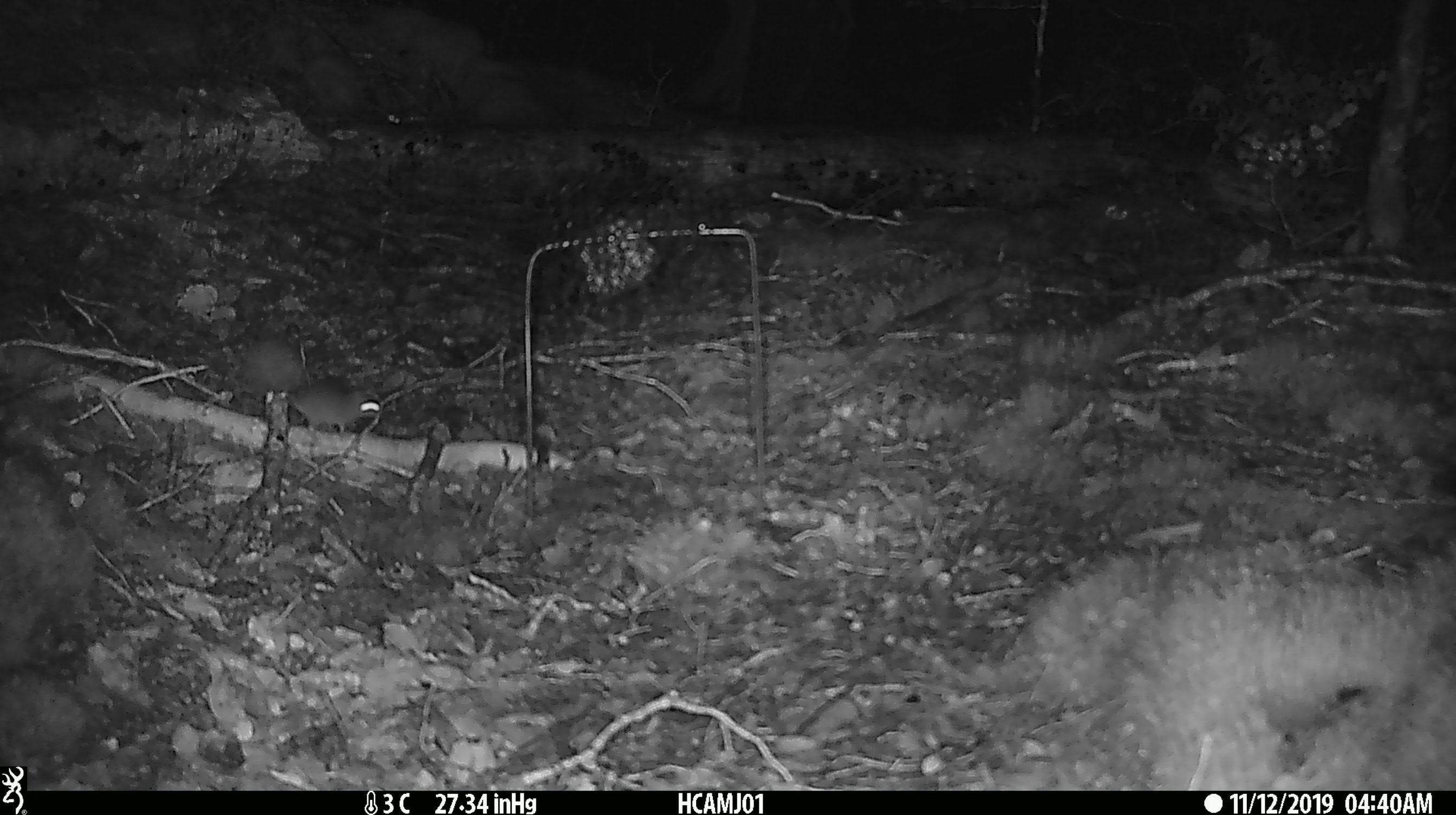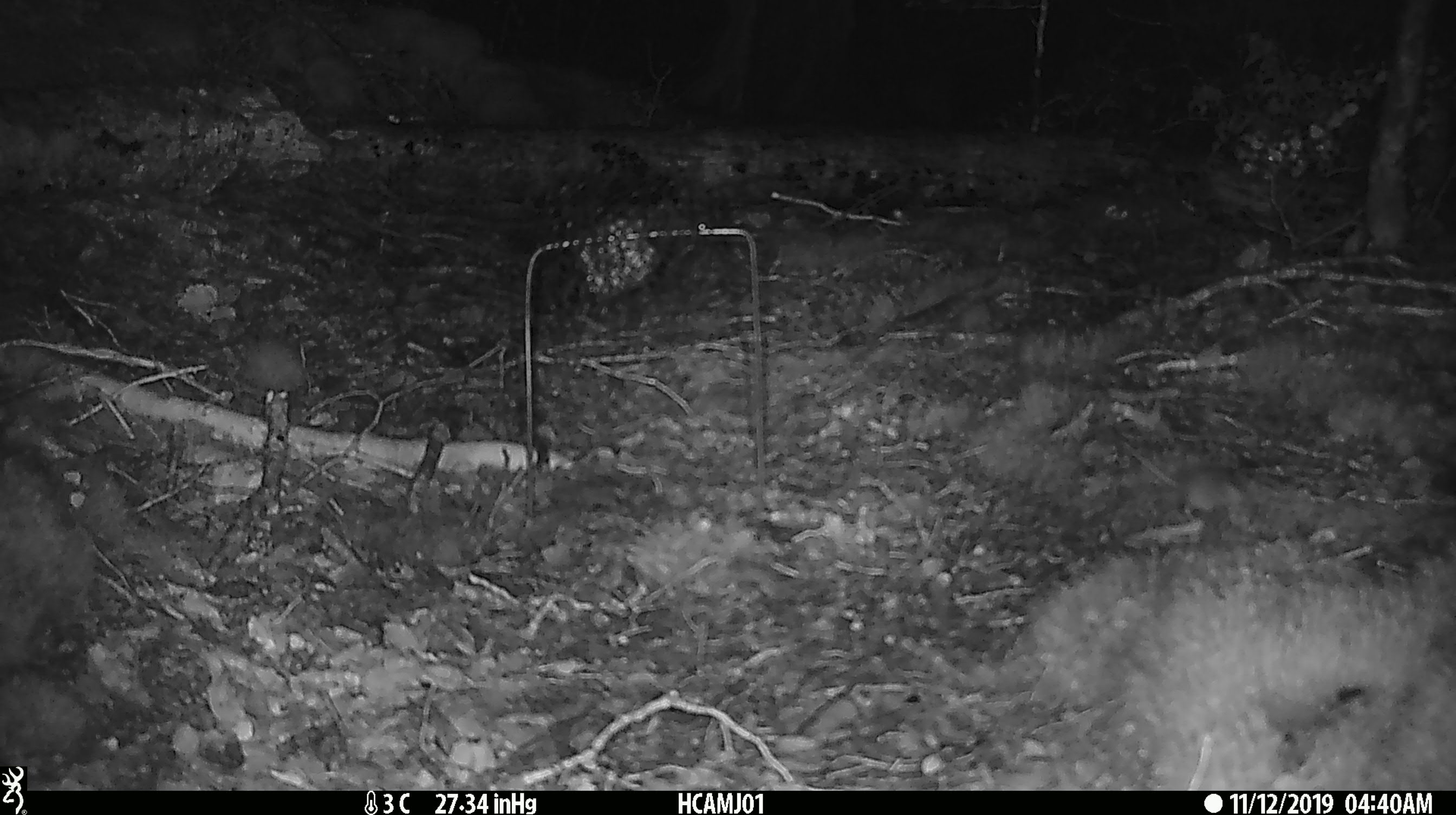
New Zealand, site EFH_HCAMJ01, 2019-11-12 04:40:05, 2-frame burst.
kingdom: Animalia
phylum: Chordata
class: Mammalia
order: Rodentia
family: Muridae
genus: Mus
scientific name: Mus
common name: mouse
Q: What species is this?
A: Mouse (Mus).